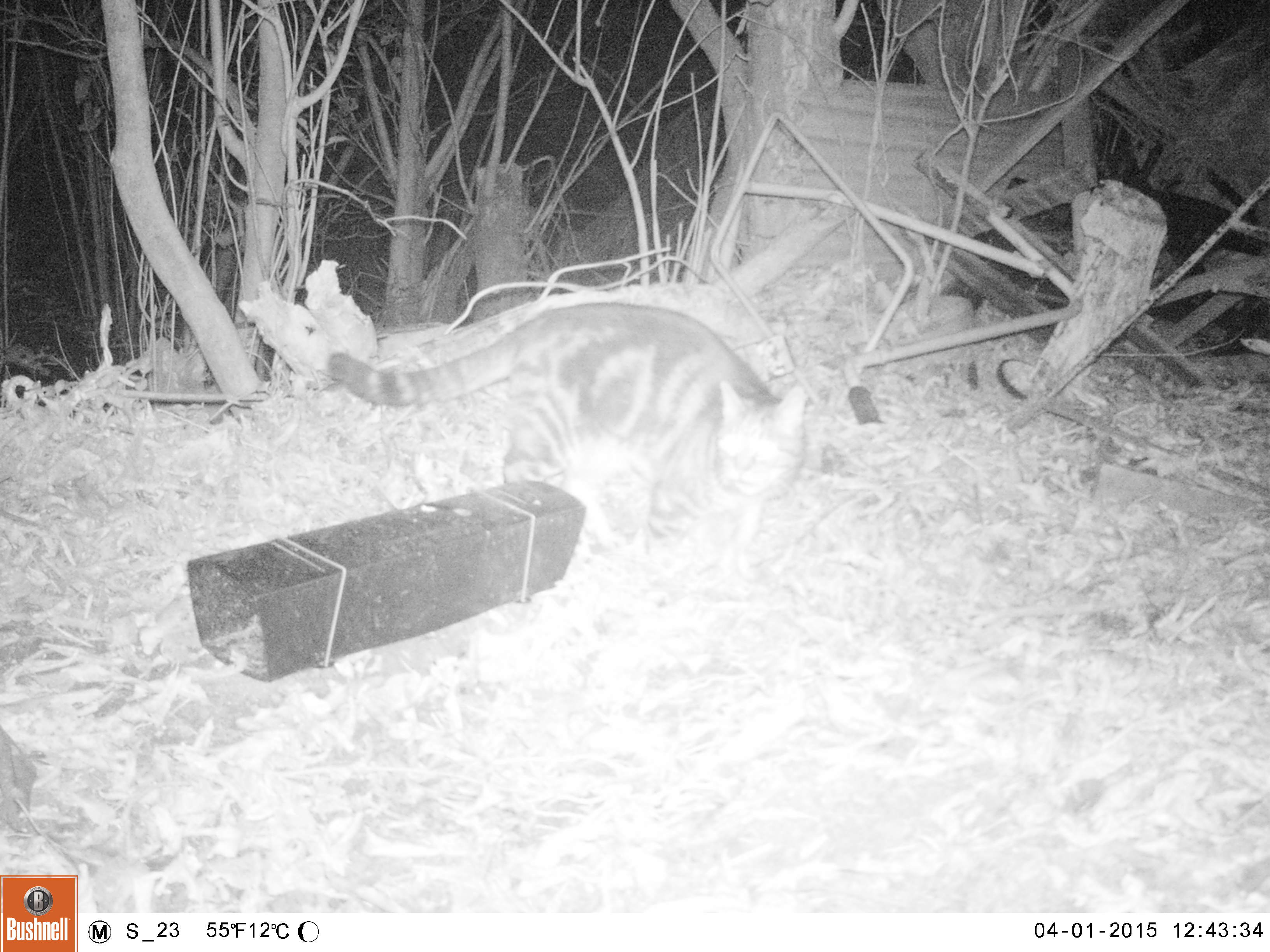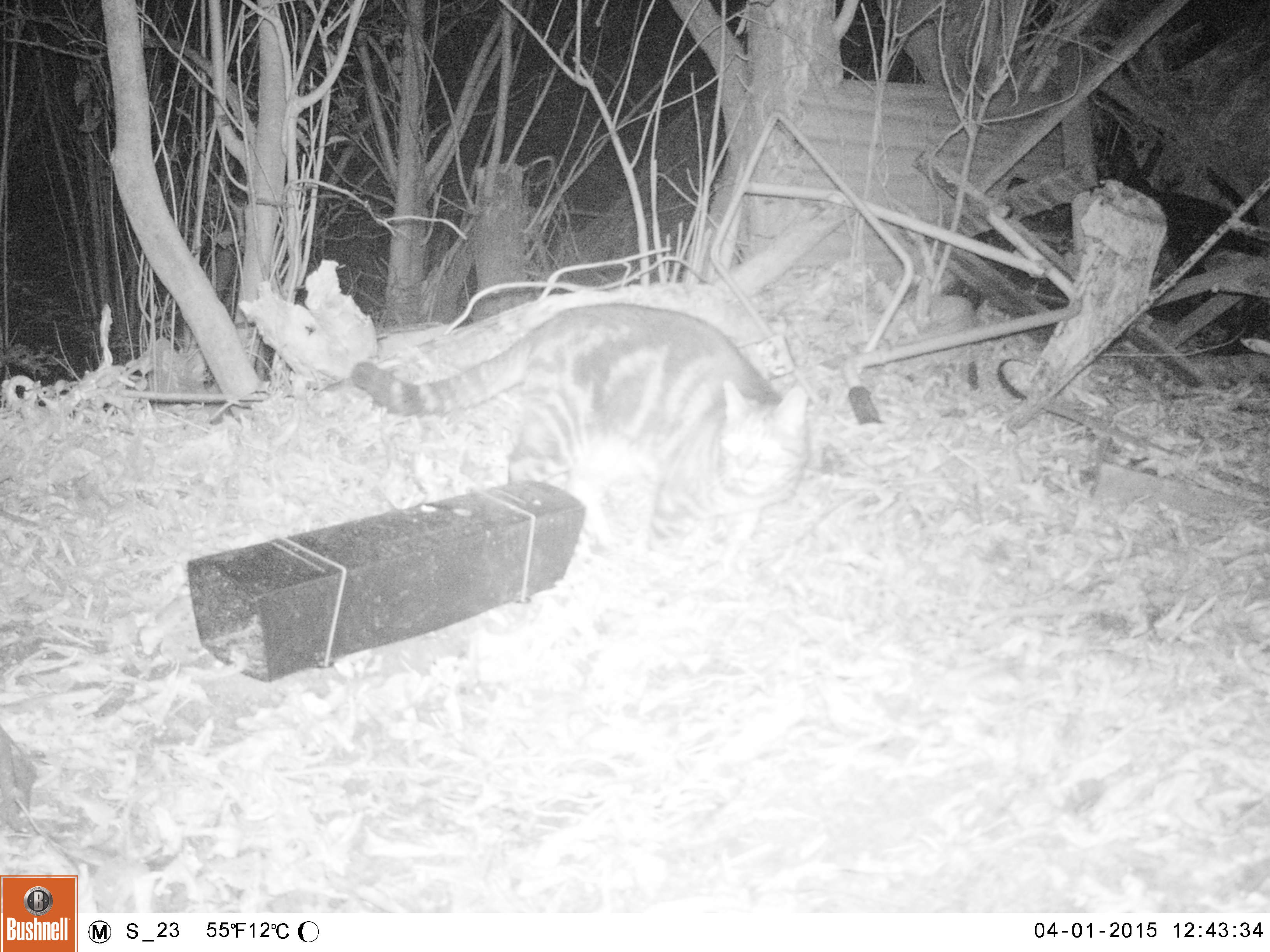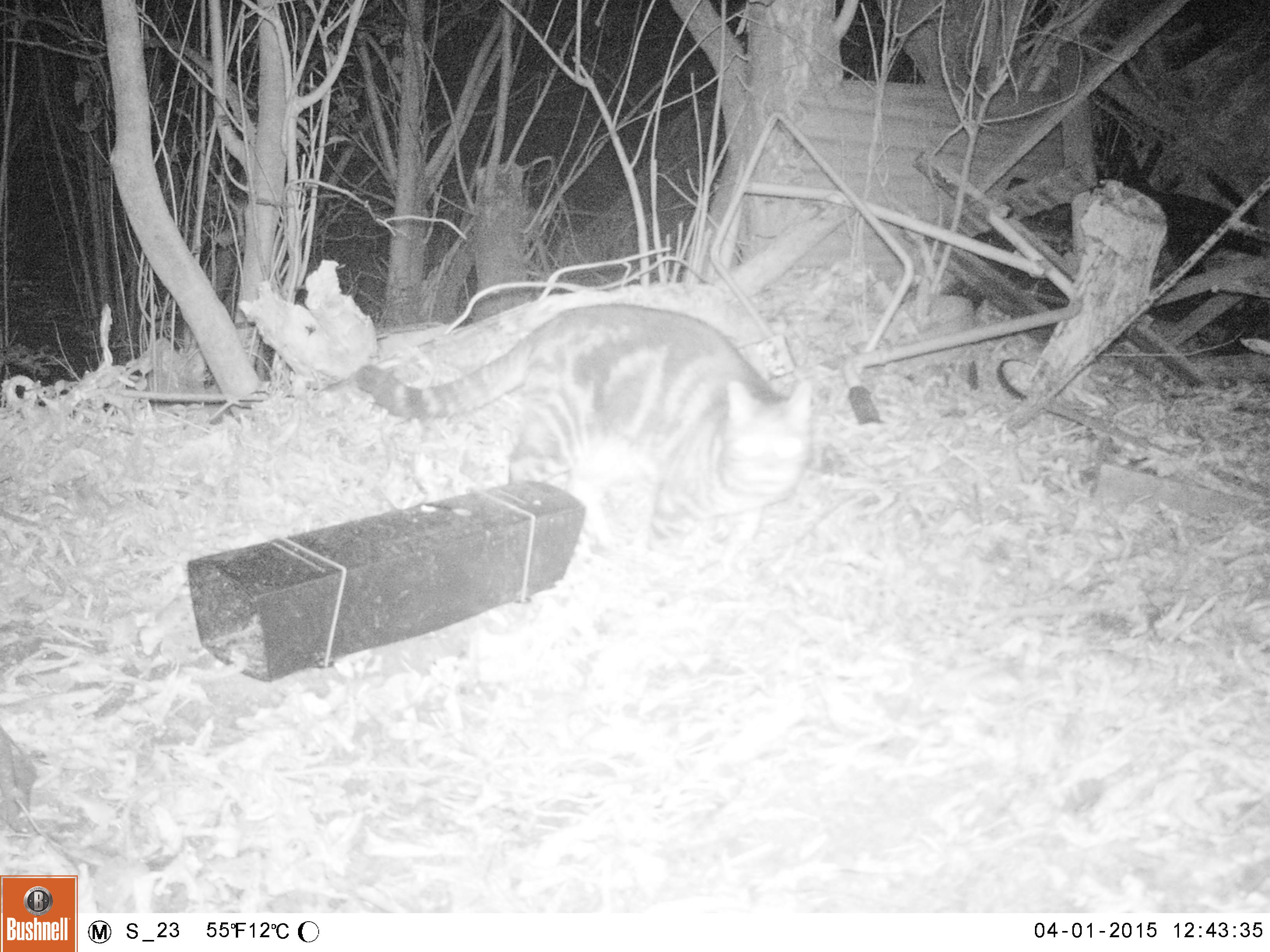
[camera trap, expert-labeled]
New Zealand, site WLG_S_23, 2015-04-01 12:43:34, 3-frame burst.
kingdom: Animalia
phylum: Chordata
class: Mammalia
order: Carnivora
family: Felidae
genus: Felis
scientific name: Felis catus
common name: domestic cat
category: cat